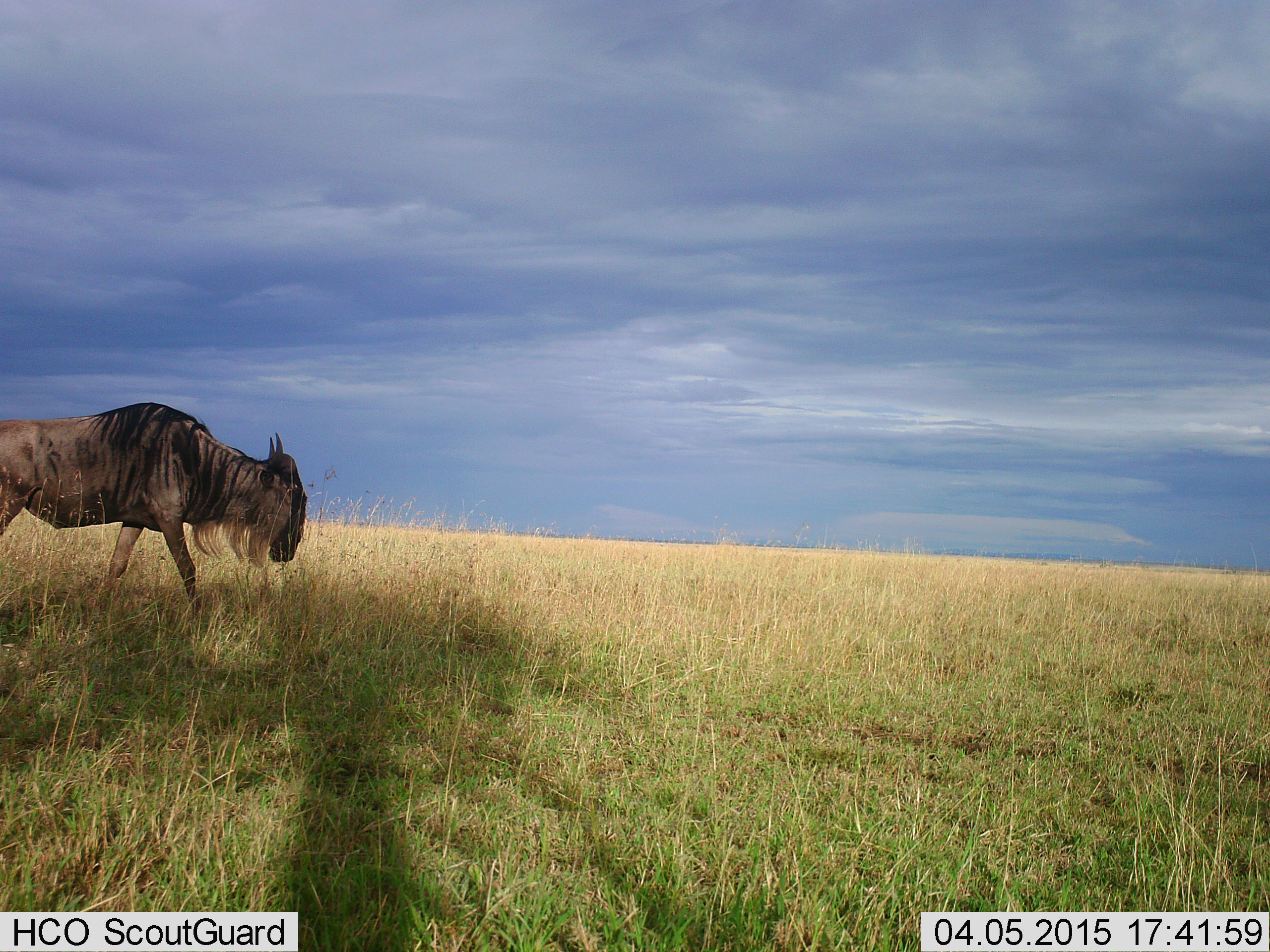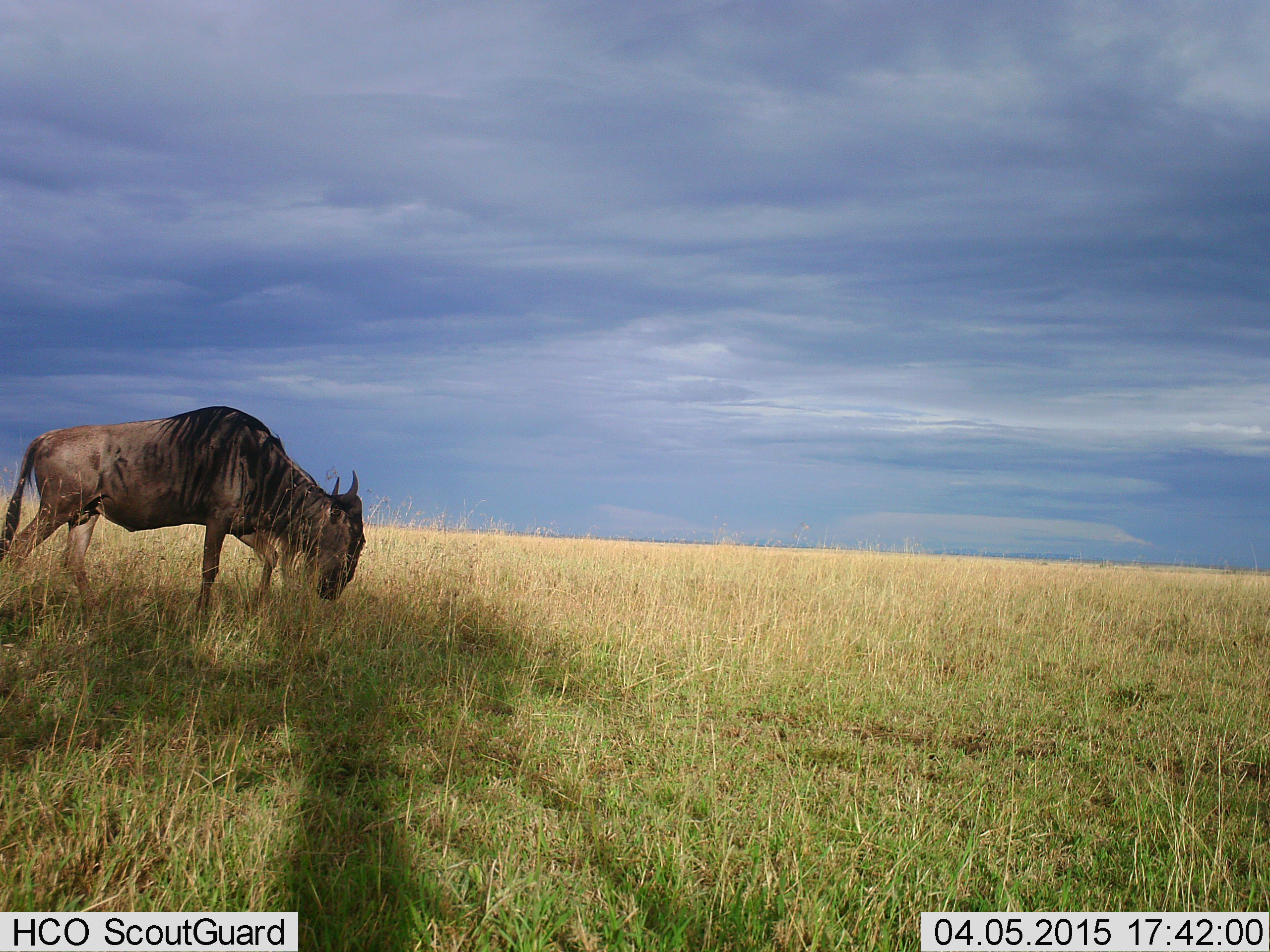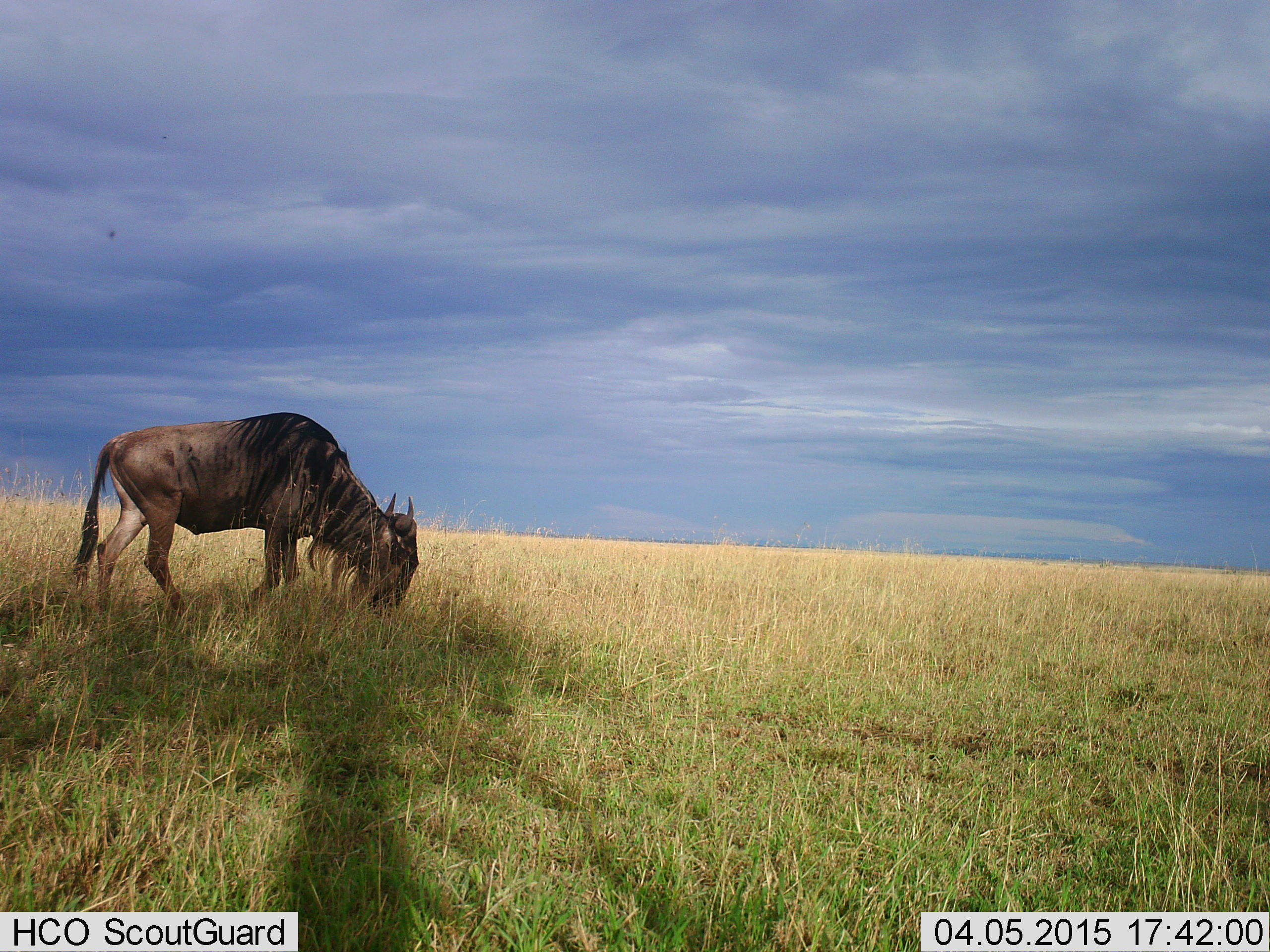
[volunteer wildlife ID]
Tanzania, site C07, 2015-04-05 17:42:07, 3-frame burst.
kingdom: Animalia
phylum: Chordata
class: Mammalia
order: Artiodactyla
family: Bovidae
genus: Connochaetes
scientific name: Connochaetes taurinus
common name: blue wildebeest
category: wildebeest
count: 1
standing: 10%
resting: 0%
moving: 70%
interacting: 0%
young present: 0%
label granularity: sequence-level